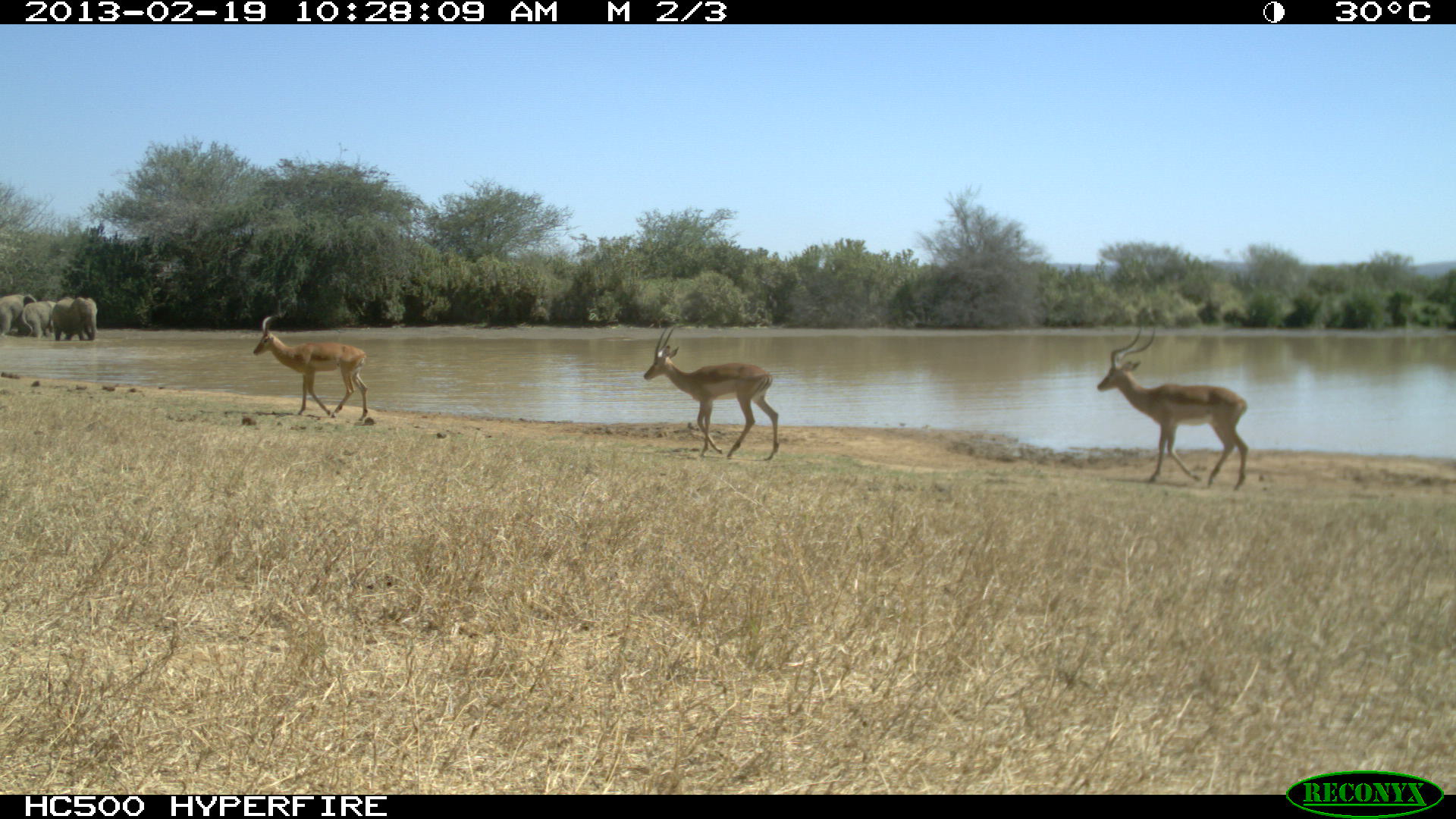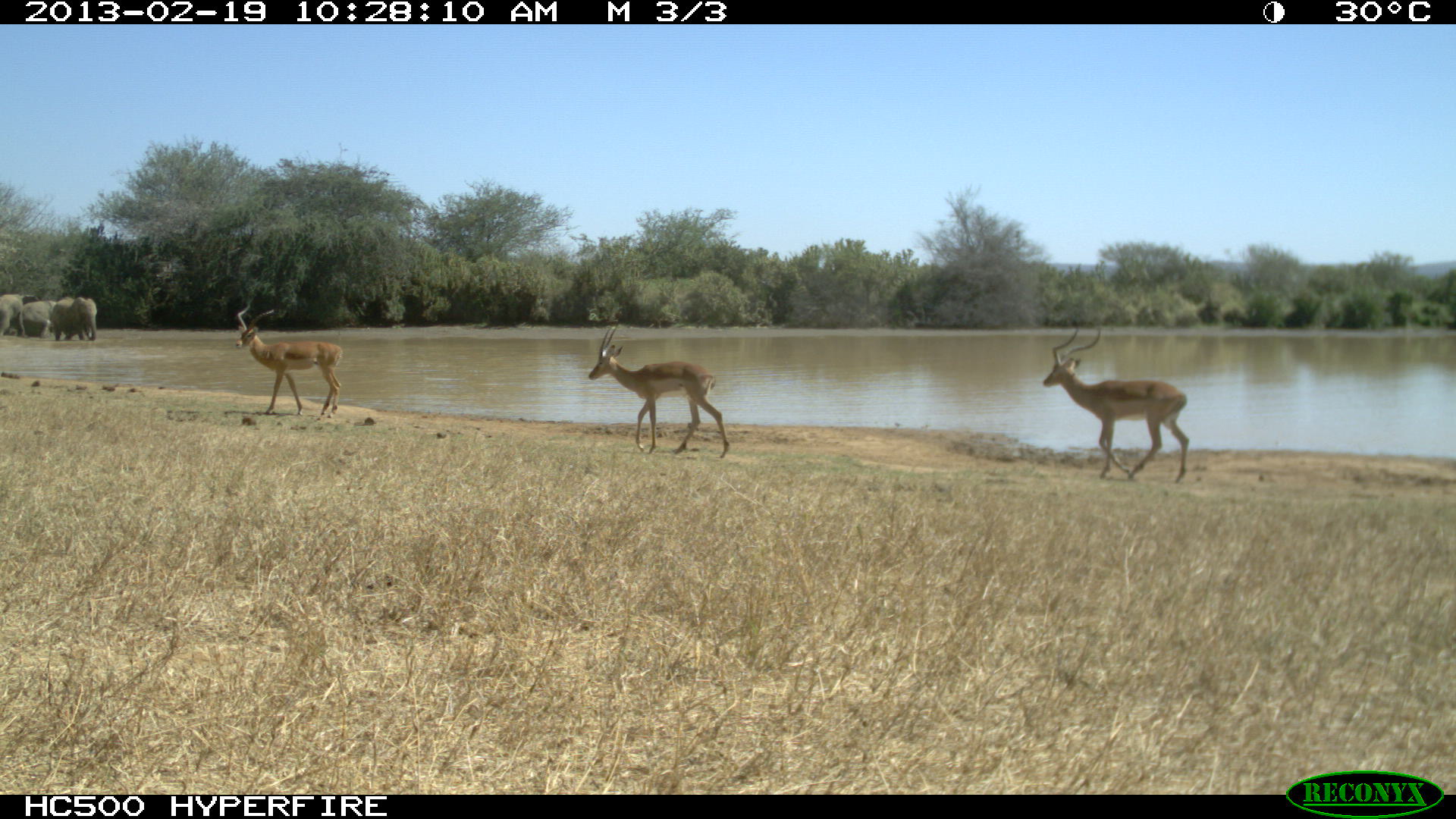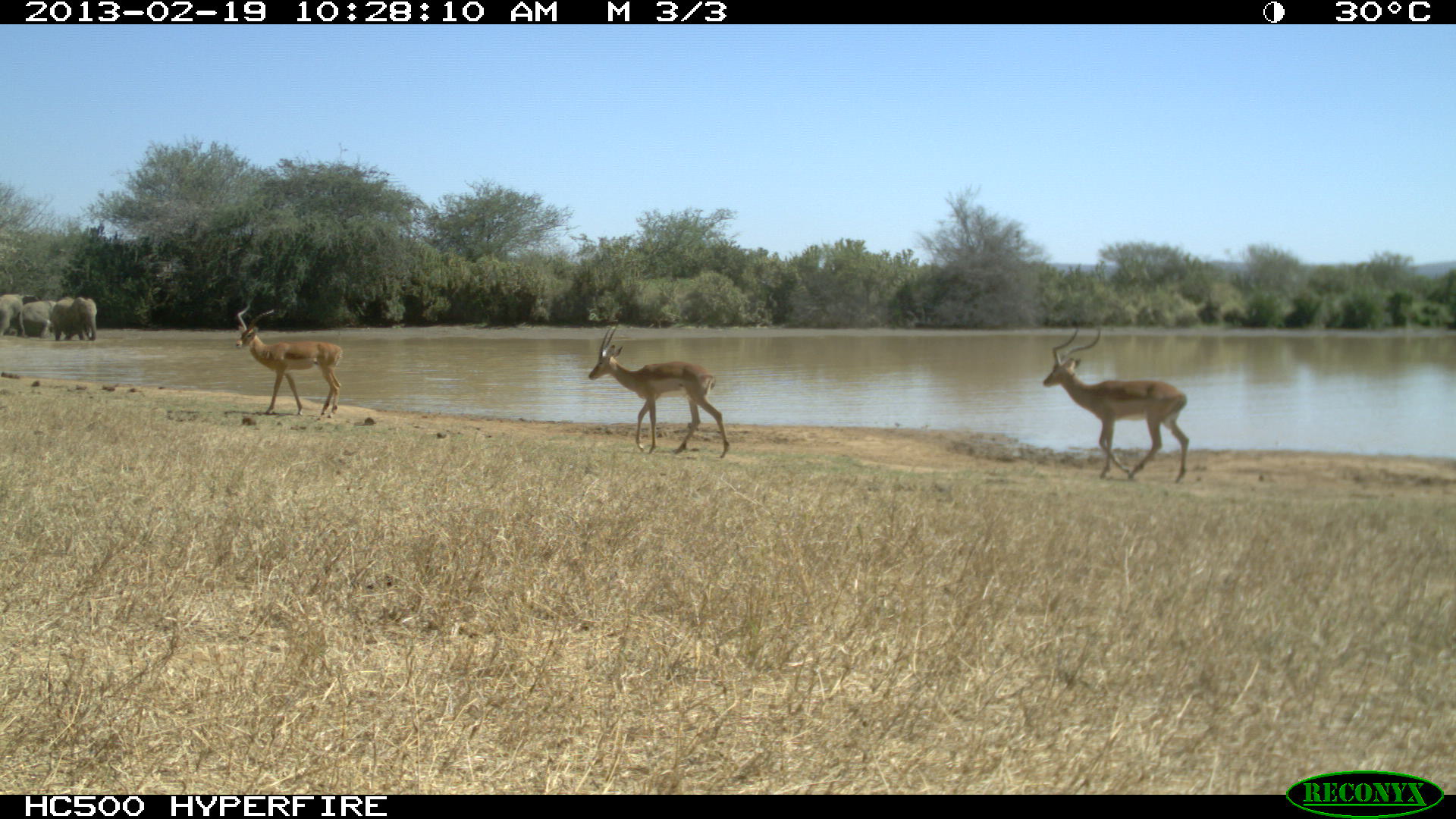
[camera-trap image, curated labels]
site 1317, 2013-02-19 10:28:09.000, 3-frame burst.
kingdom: Animalia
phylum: Chordata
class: Mammalia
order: Proboscidea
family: Elephantidae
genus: Loxodonta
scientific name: Loxodonta africana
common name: african bush elephant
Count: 3.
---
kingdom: Animalia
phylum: Chordata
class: Mammalia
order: Artiodactyla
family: Bovidae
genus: Aepyceros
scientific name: Aepyceros melampus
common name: impala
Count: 3.